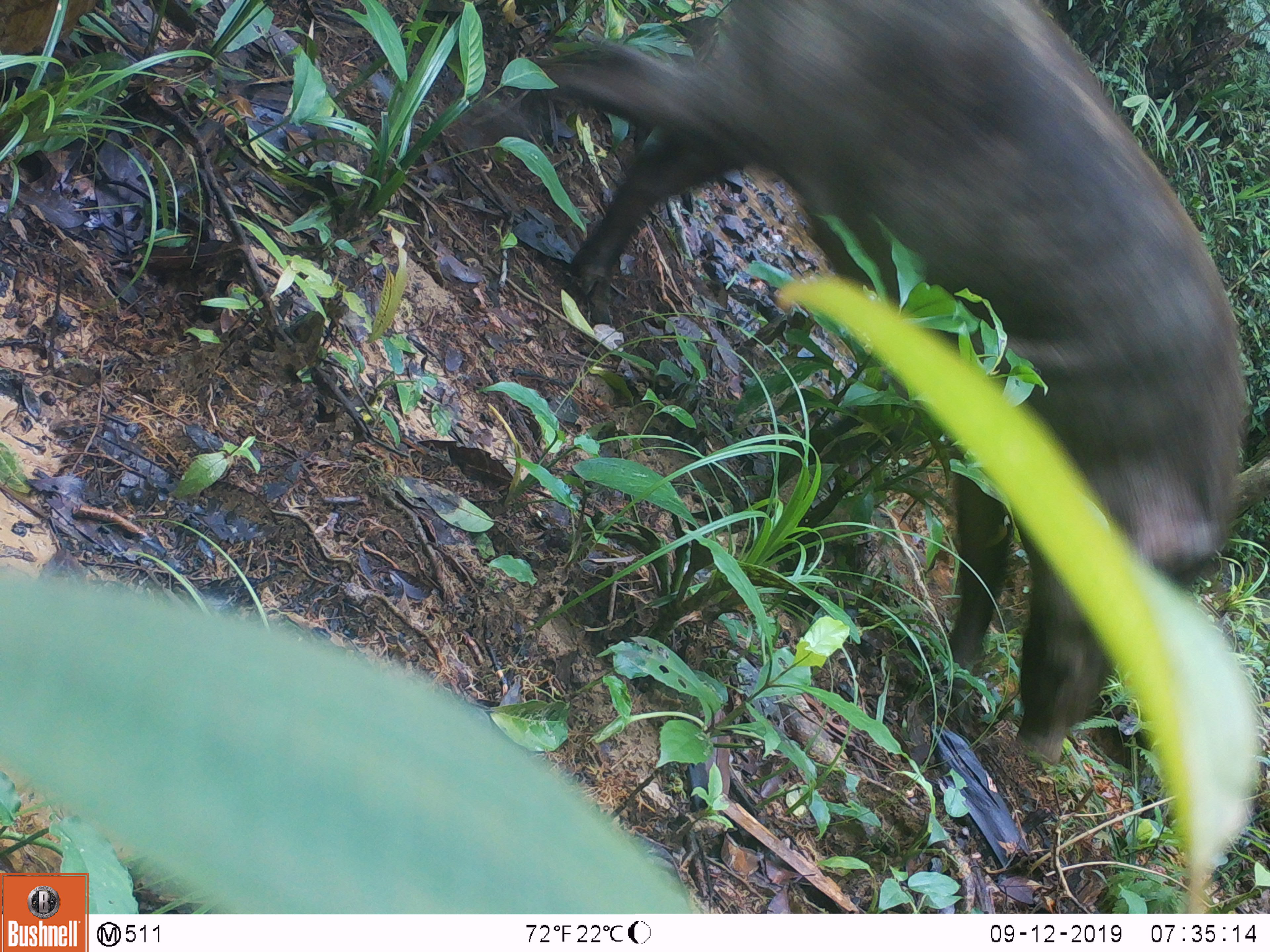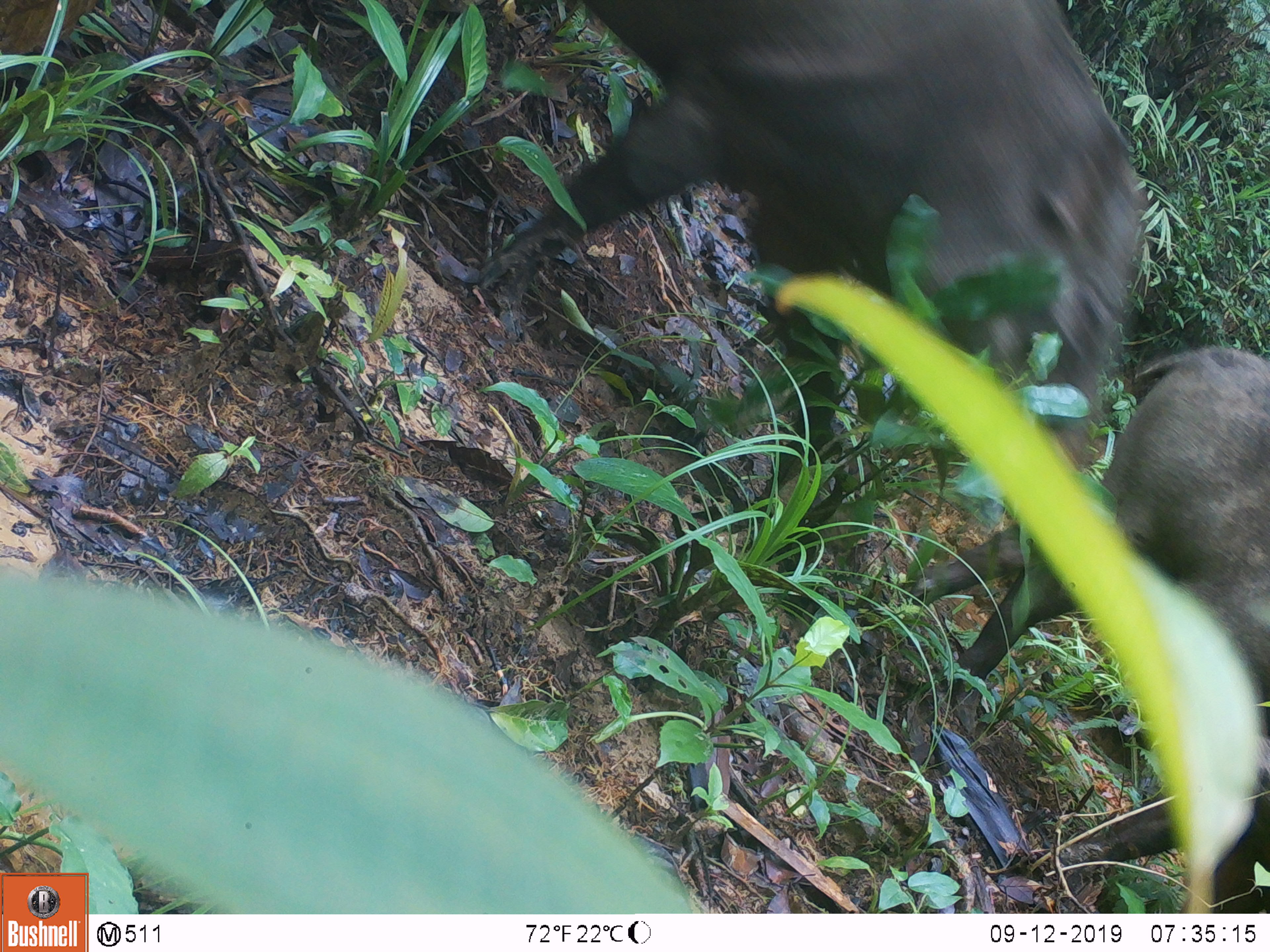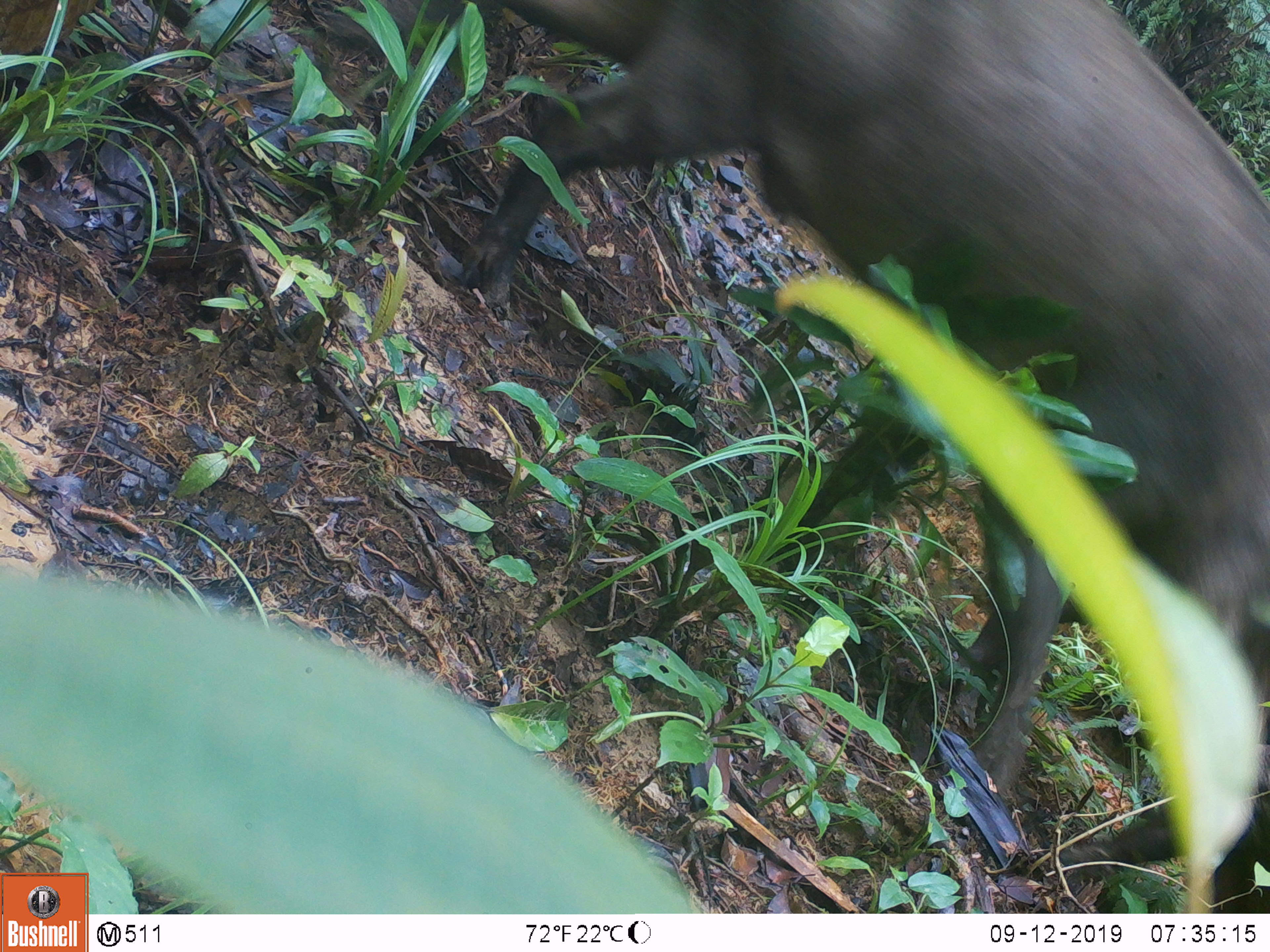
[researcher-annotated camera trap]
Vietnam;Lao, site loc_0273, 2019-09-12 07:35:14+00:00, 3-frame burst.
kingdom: Animalia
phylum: Chordata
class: Mammalia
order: Artiodactyla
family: Suidae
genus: Sus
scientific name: Sus scrofa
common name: eurasian wild pig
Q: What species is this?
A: Eurasian wild pig (Sus scrofa).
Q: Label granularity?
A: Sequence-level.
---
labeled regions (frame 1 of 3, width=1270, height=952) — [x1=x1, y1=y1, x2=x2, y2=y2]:
eurasian wild pig: [x1=464, y1=0, x2=1248, y2=766]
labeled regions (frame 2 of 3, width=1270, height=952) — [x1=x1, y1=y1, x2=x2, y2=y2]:
eurasian wild pig: [x1=464, y1=1, x2=1149, y2=477]; [x1=909, y1=342, x2=1270, y2=910]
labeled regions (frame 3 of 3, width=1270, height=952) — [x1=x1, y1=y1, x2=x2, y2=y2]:
eurasian wild pig: [x1=458, y1=0, x2=1267, y2=804]; [x1=1056, y1=777, x2=1269, y2=913]